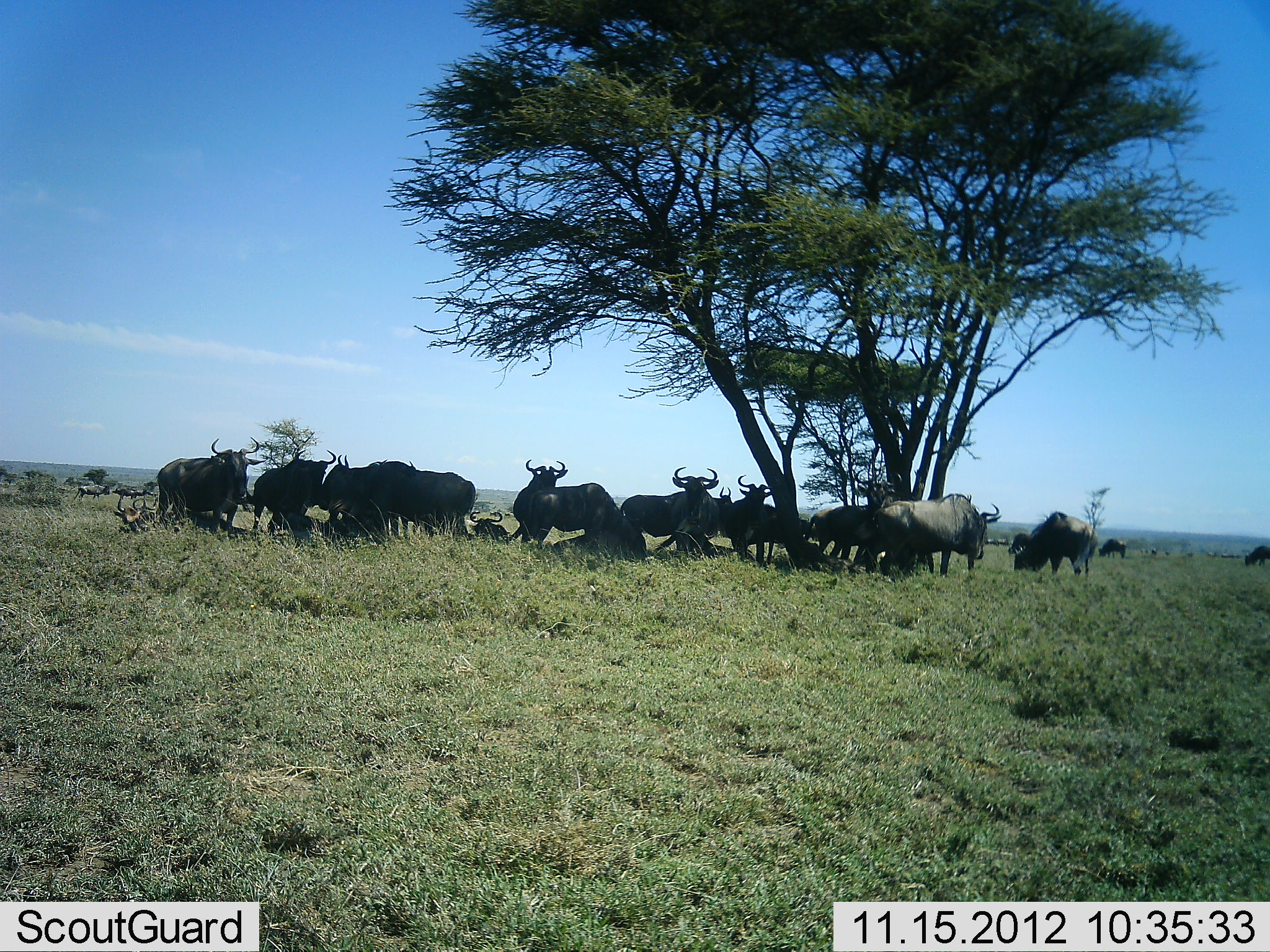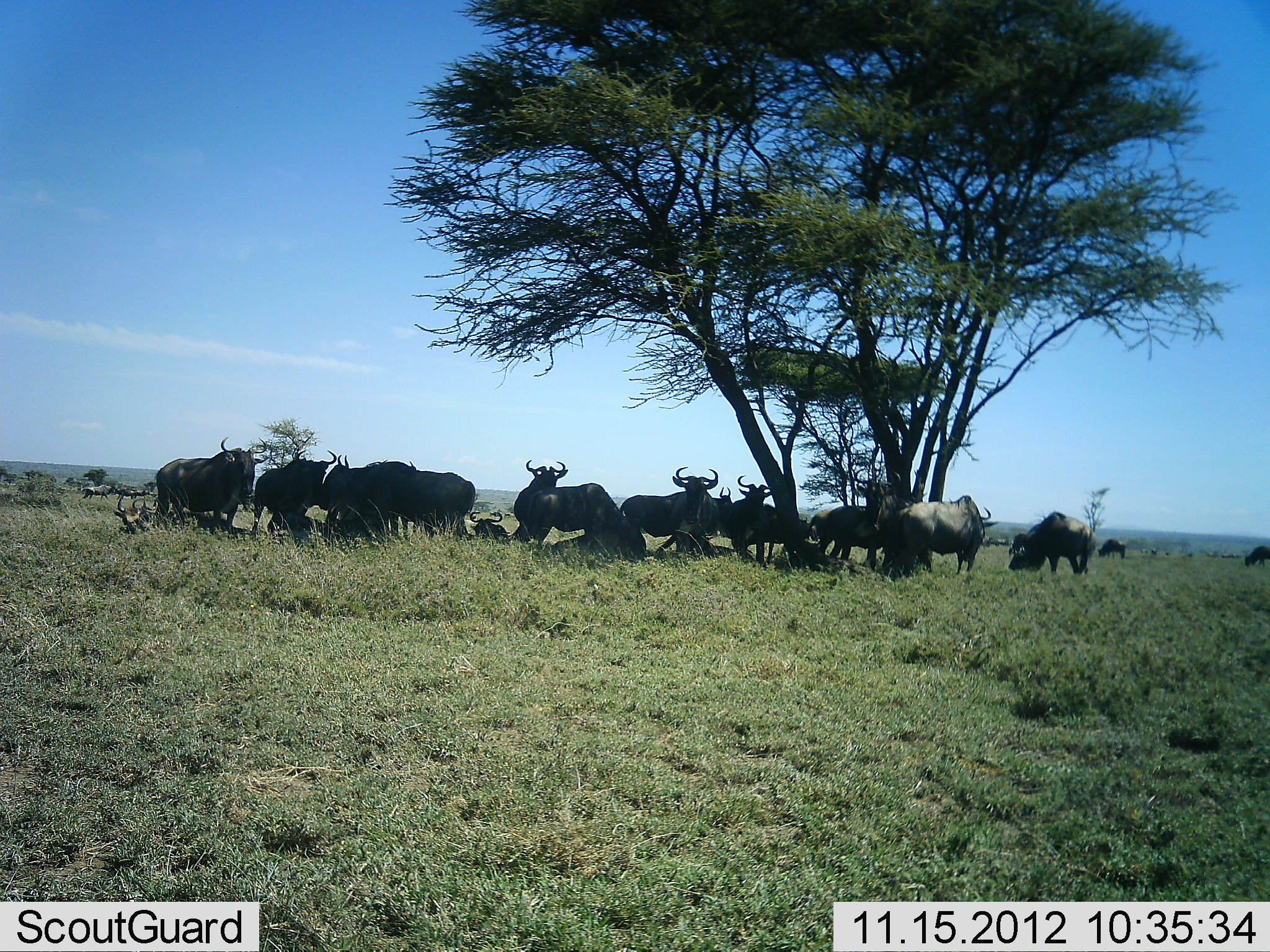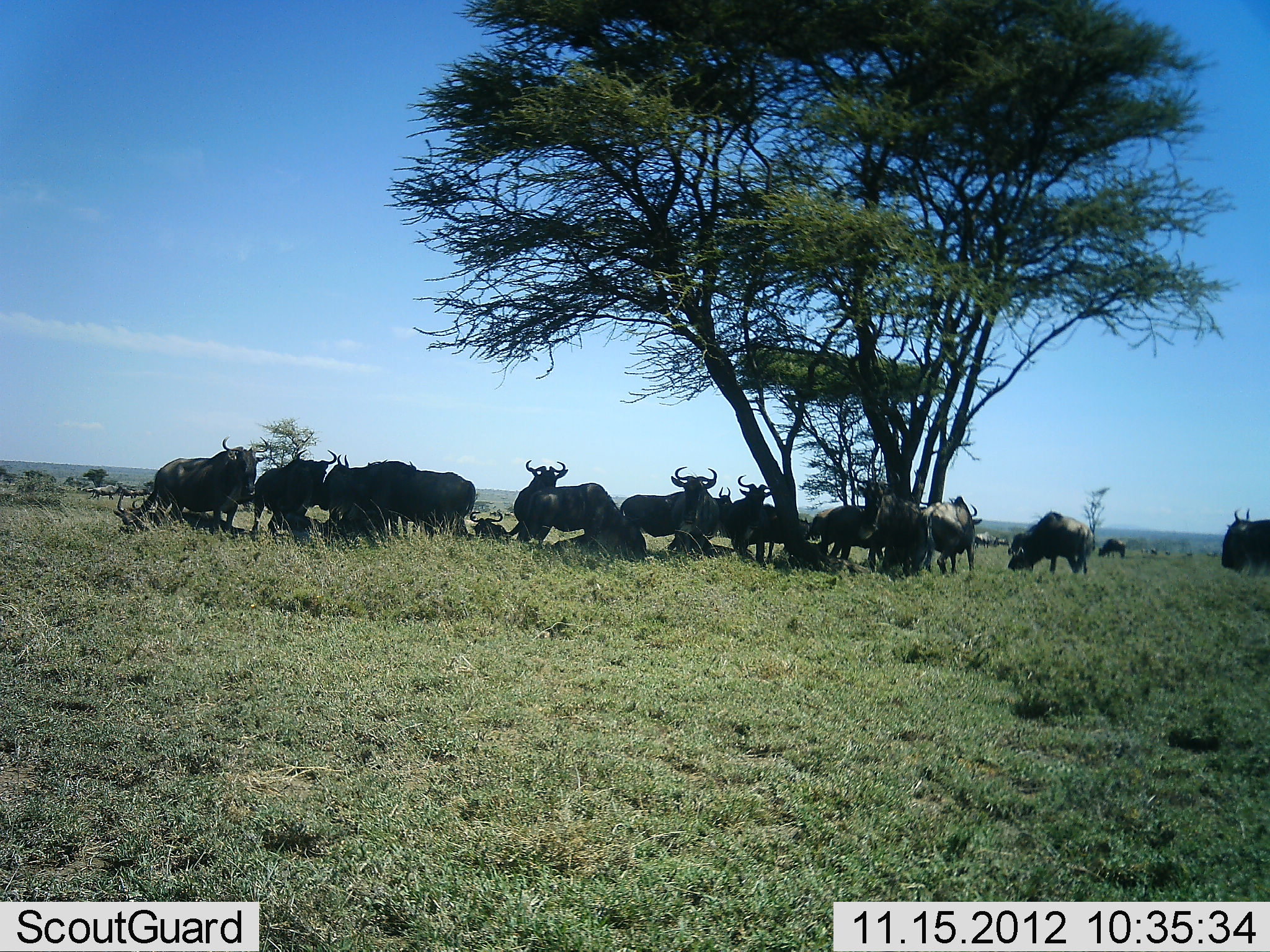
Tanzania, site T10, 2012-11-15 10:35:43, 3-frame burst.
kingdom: Animalia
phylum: Chordata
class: Mammalia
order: Artiodactyla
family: Bovidae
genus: Connochaetes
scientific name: Connochaetes taurinus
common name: blue wildebeest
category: wildebeest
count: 11-50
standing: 80%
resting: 90%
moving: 30%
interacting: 0%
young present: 0%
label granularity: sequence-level